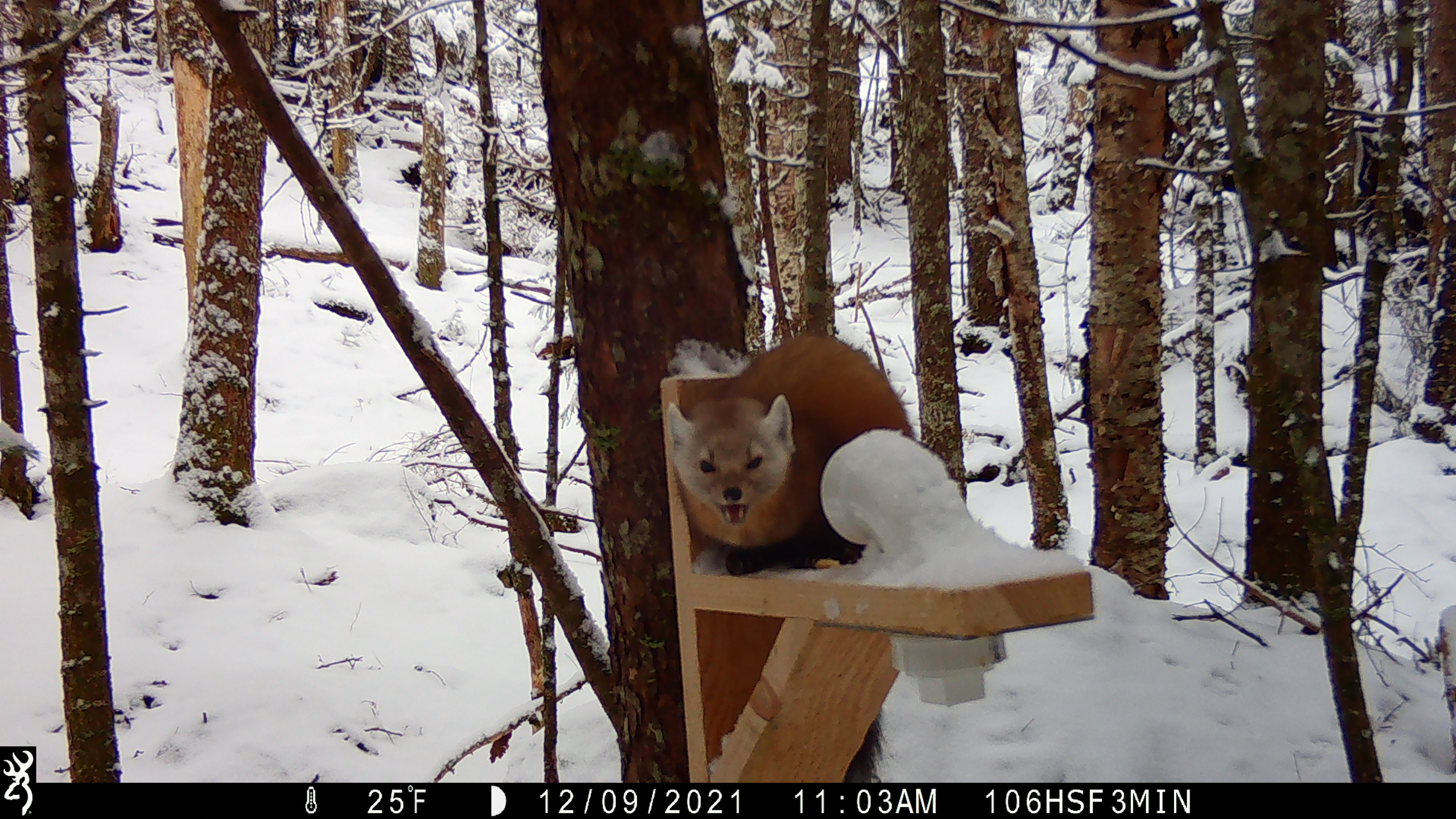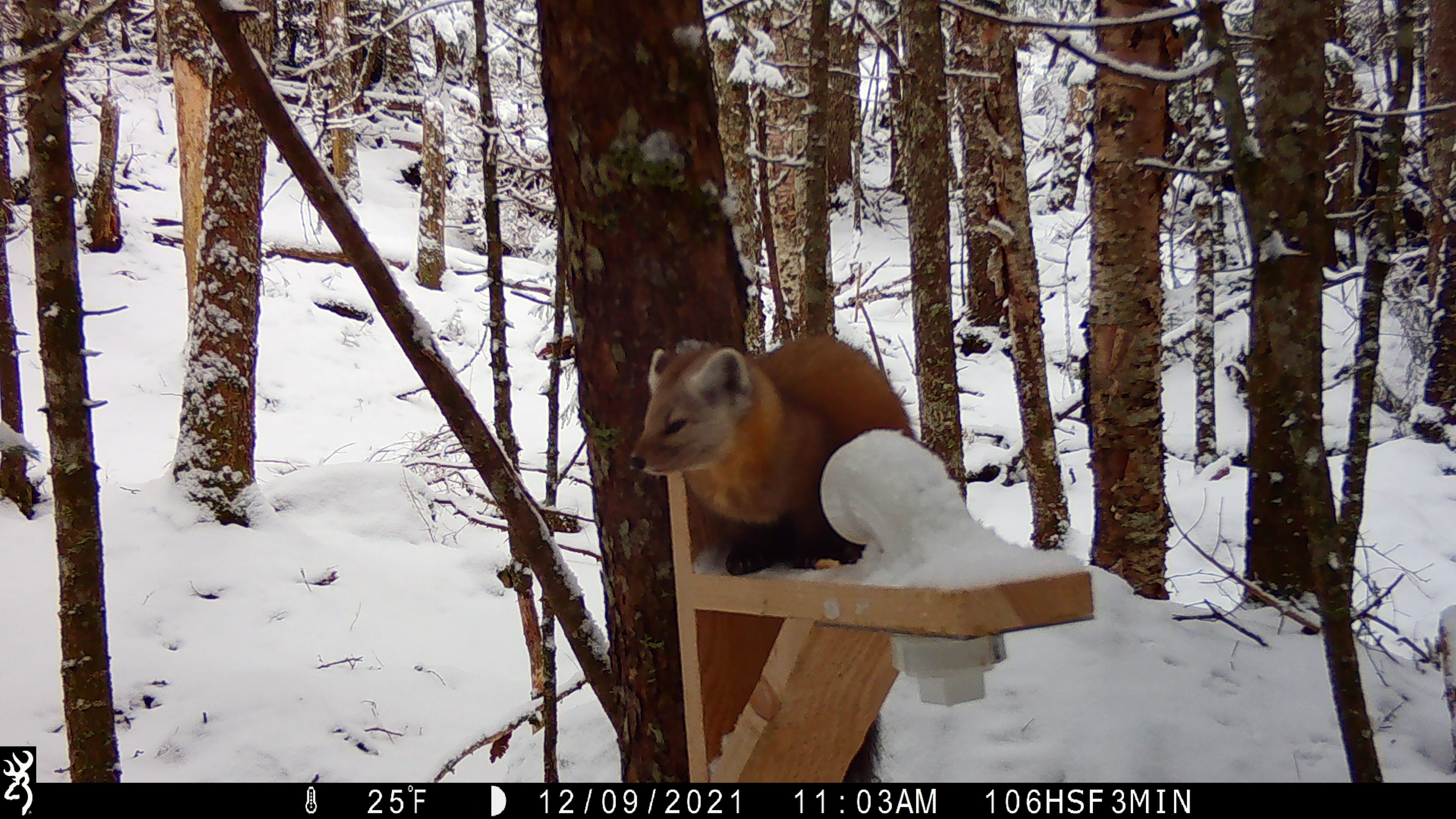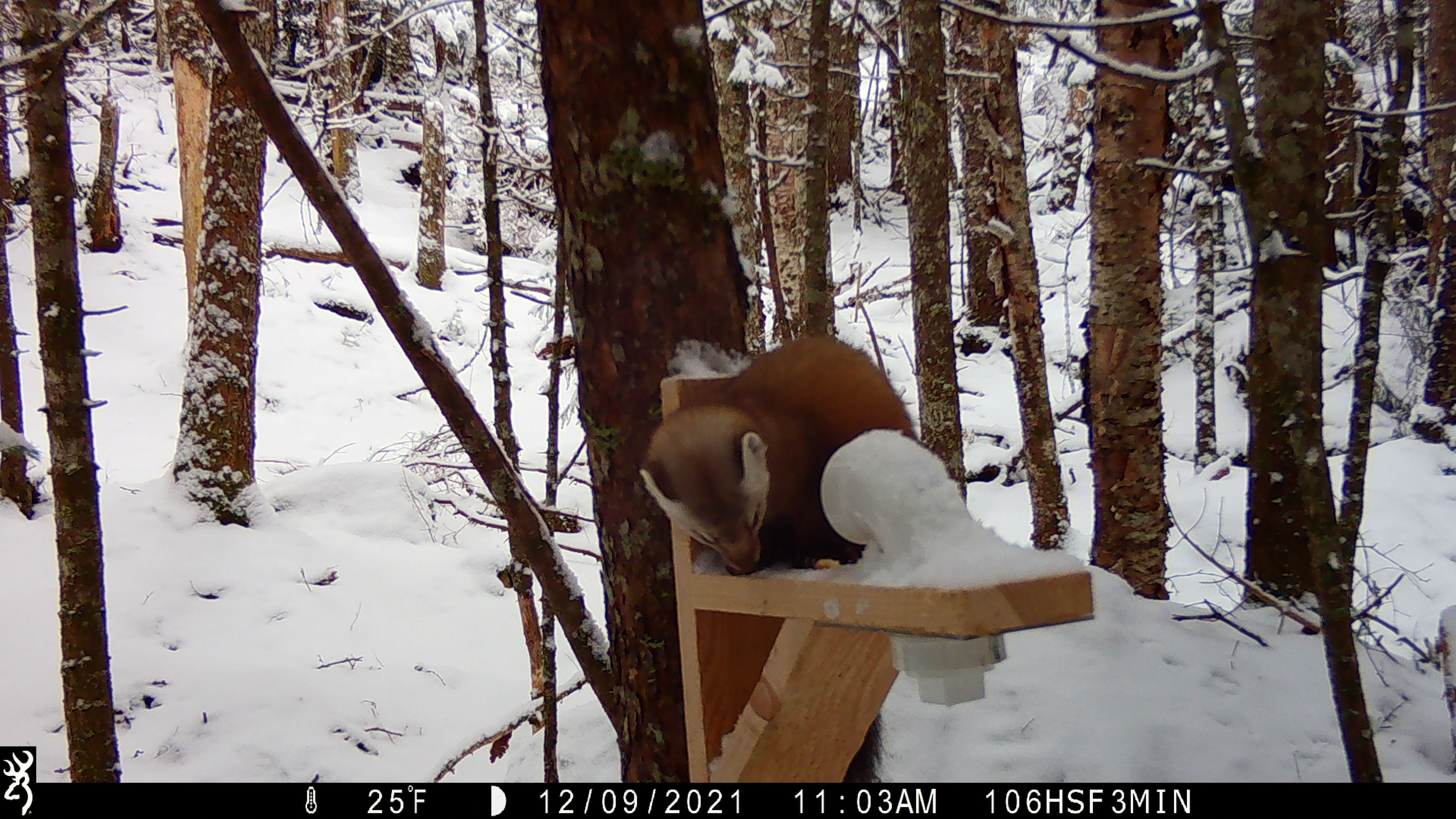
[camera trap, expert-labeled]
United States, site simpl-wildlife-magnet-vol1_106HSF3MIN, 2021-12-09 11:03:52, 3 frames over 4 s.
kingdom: Animalia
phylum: Chordata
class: Mammalia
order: Carnivora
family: Mustelidae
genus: Martes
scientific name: Martes americana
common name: american marten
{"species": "american marten (Martes americana)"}